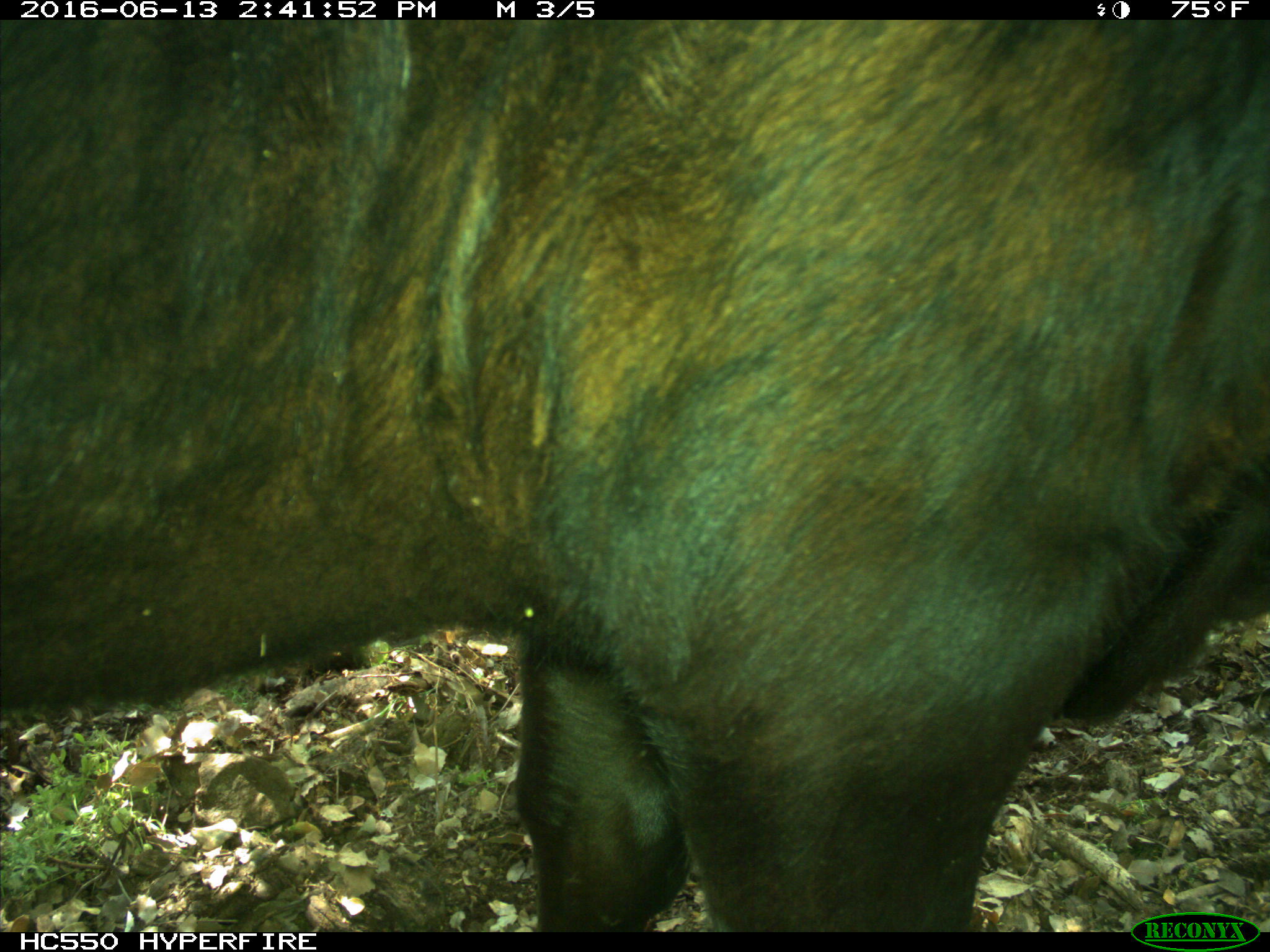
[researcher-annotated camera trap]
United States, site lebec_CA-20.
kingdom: Animalia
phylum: Chordata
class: Mammalia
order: Artiodactyla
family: Bovidae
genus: Bos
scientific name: Bos taurus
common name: domestic cow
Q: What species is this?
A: Bos taurus (domestic cow).